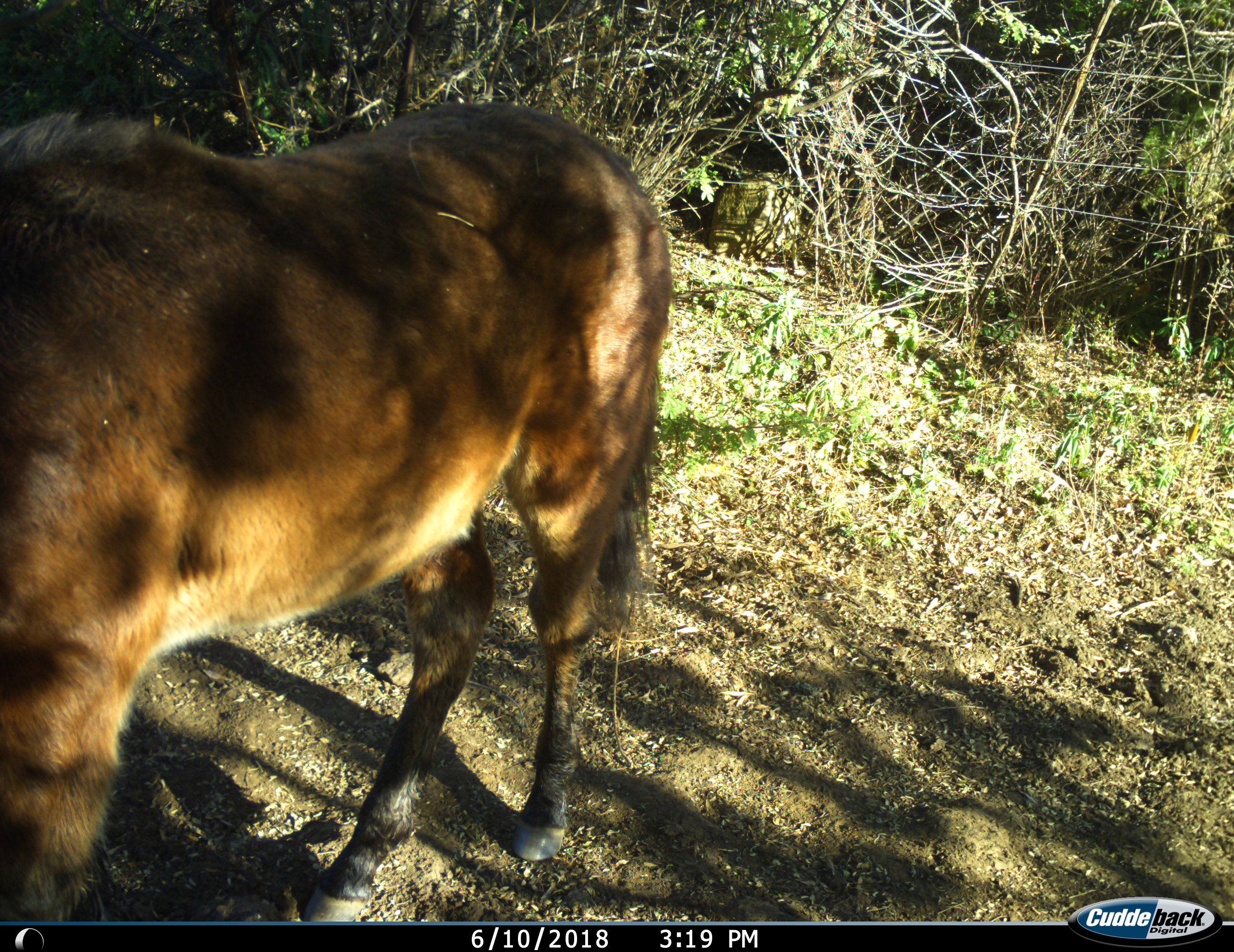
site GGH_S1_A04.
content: unidentified animal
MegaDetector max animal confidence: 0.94